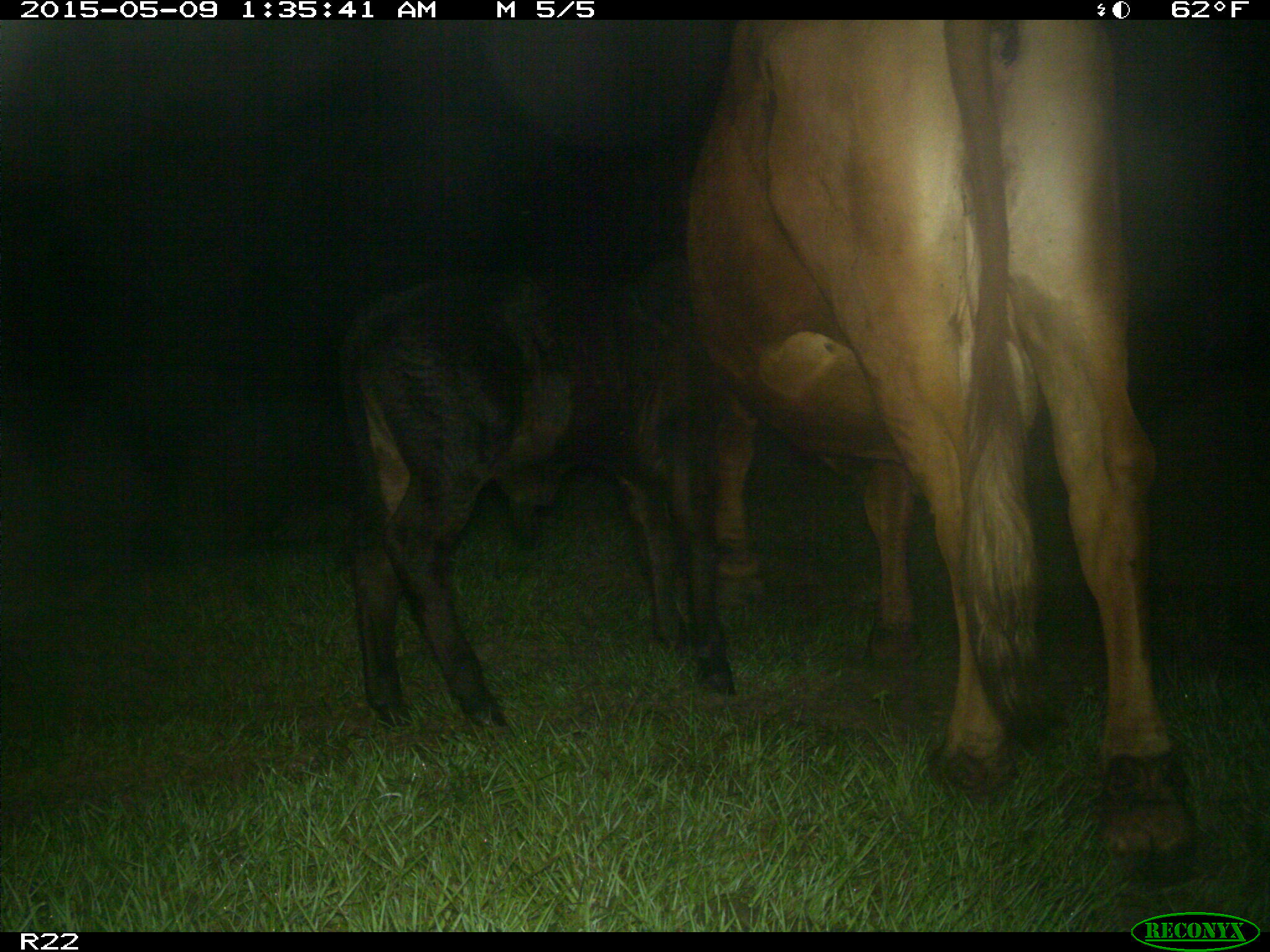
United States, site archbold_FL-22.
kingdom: Animalia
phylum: Chordata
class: Mammalia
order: Artiodactyla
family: Bovidae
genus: Bos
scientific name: Bos taurus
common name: domestic cow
Bos taurus (domestic cow).